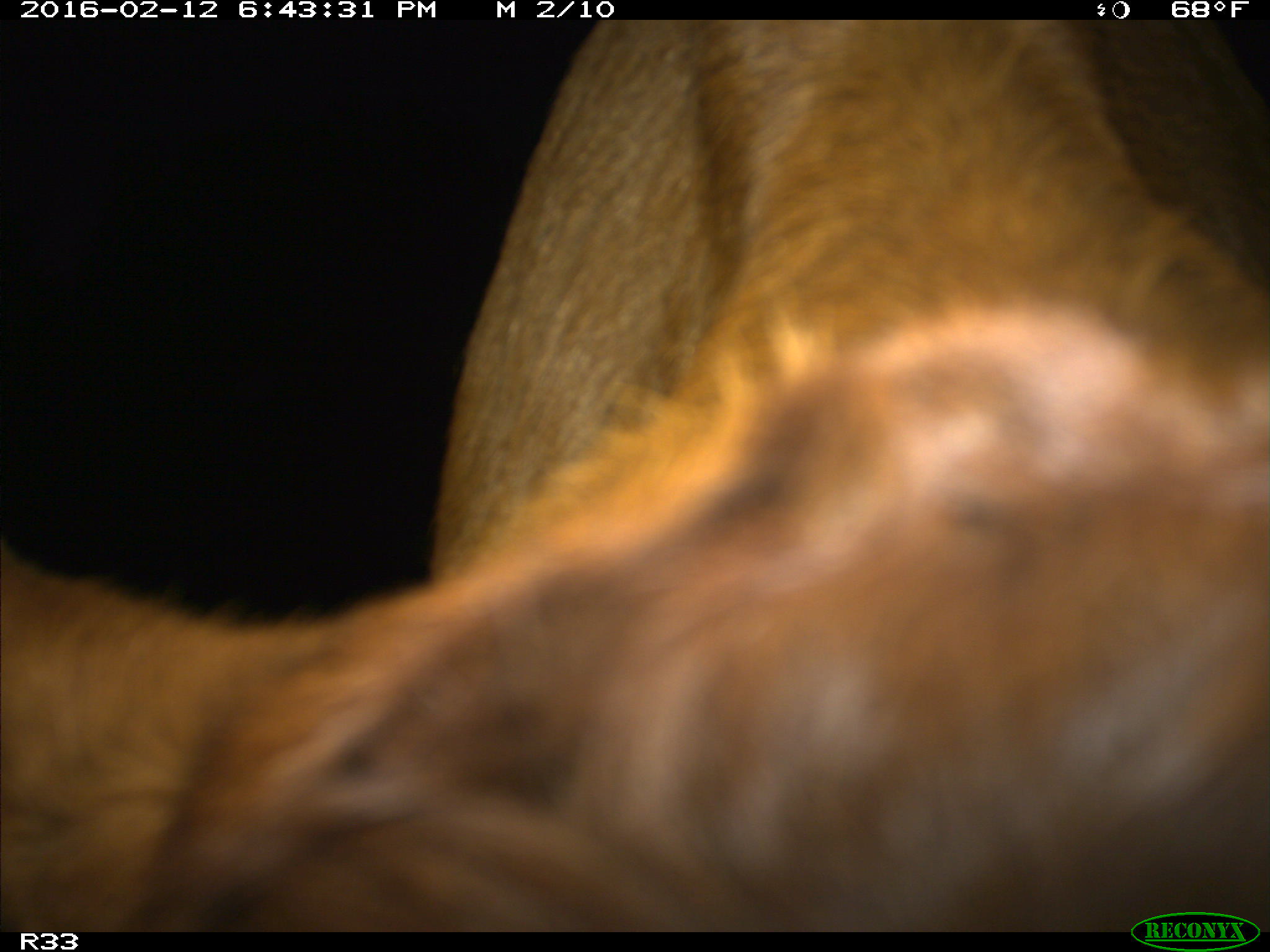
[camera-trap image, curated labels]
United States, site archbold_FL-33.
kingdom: Animalia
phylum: Chordata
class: Mammalia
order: Artiodactyla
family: Bovidae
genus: Bos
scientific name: Bos taurus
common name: domestic cow